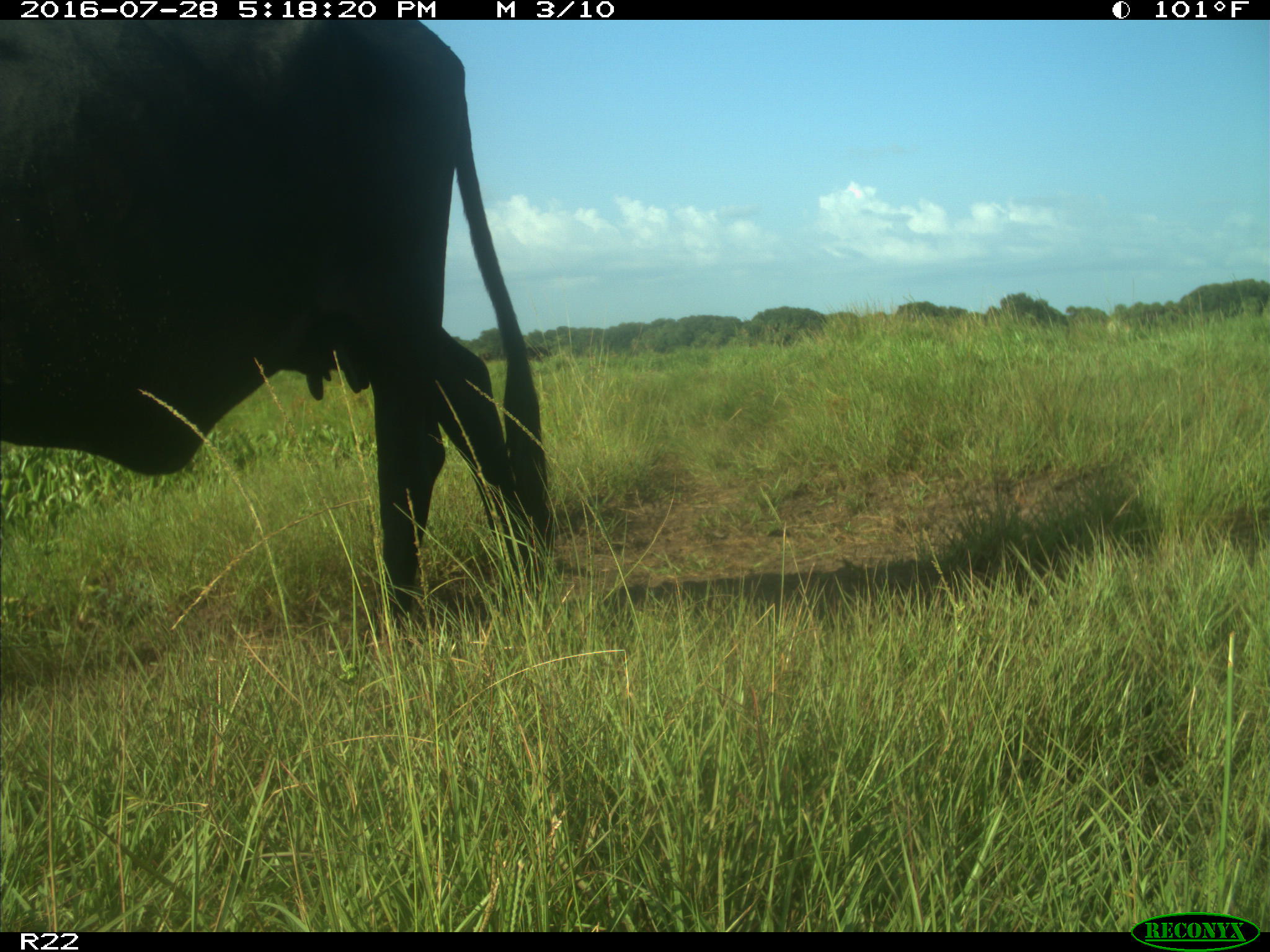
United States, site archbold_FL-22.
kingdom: Animalia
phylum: Chordata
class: Mammalia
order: Artiodactyla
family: Bovidae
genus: Bos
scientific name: Bos taurus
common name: domestic cow